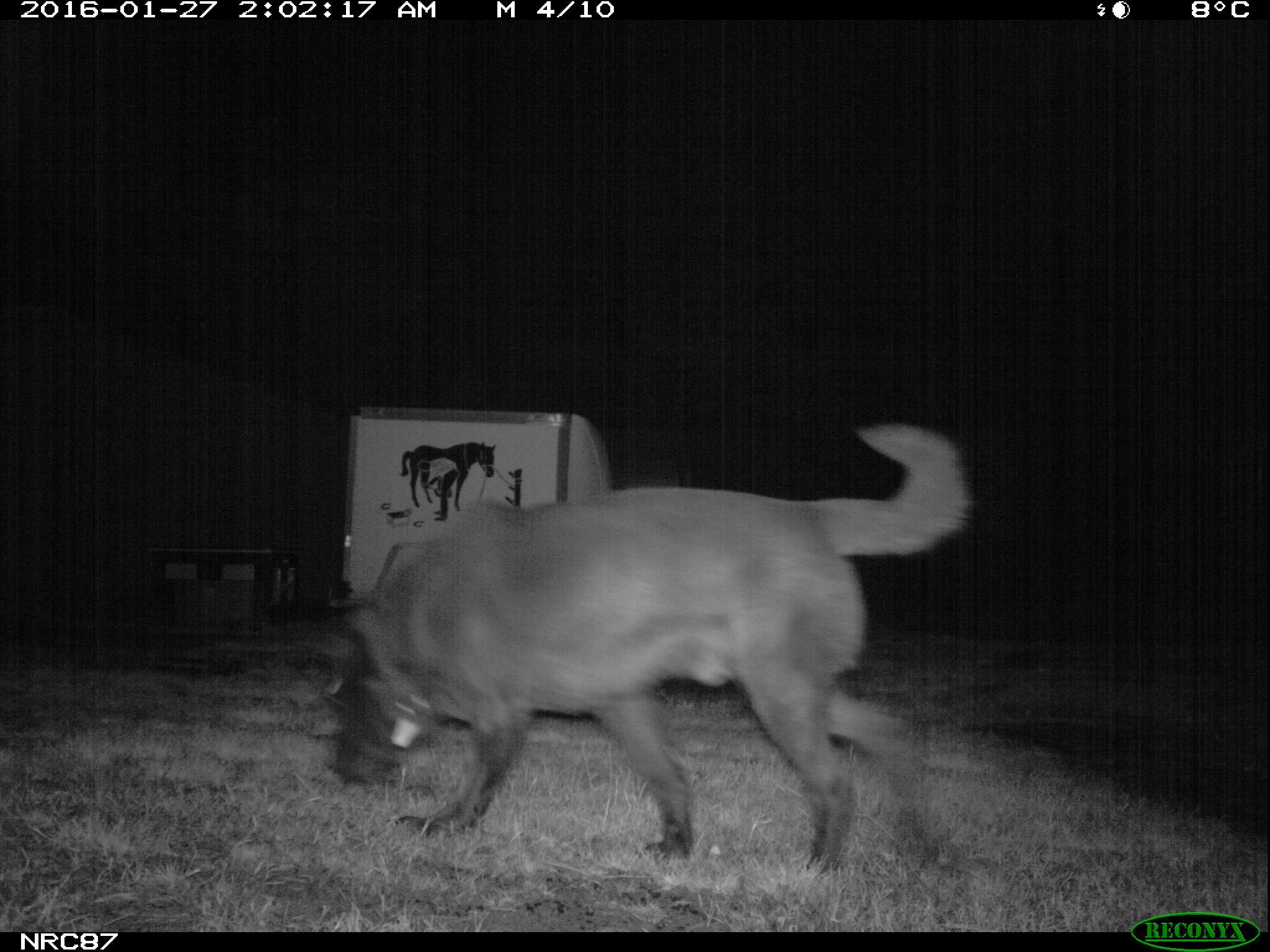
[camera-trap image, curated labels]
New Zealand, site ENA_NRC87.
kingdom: Animalia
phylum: Chordata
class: Mammalia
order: Carnivora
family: Canidae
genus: Canis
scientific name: Canis familiaris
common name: domestic dog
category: dog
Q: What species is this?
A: Dog (domestic dog) (Canis familiaris).